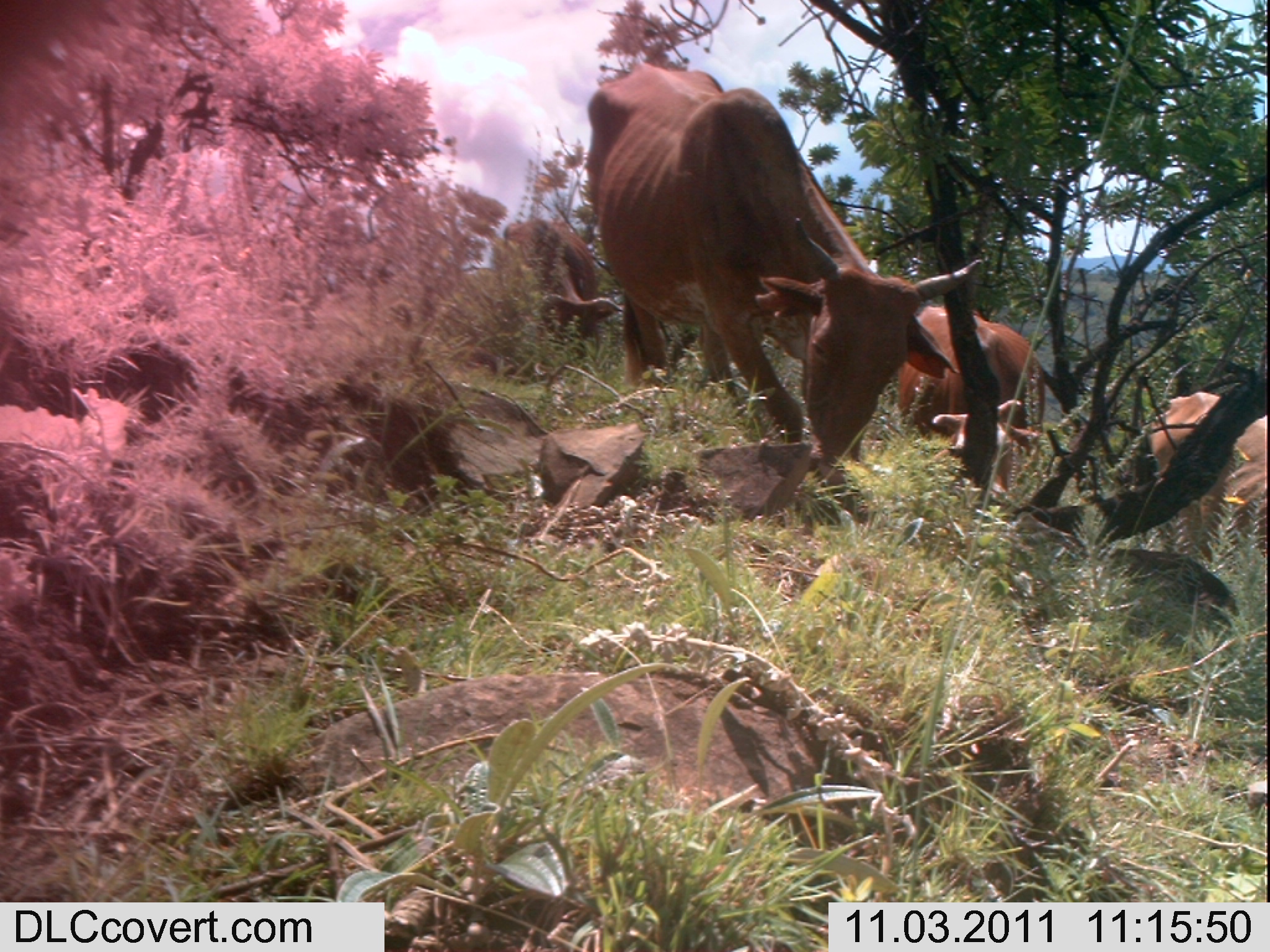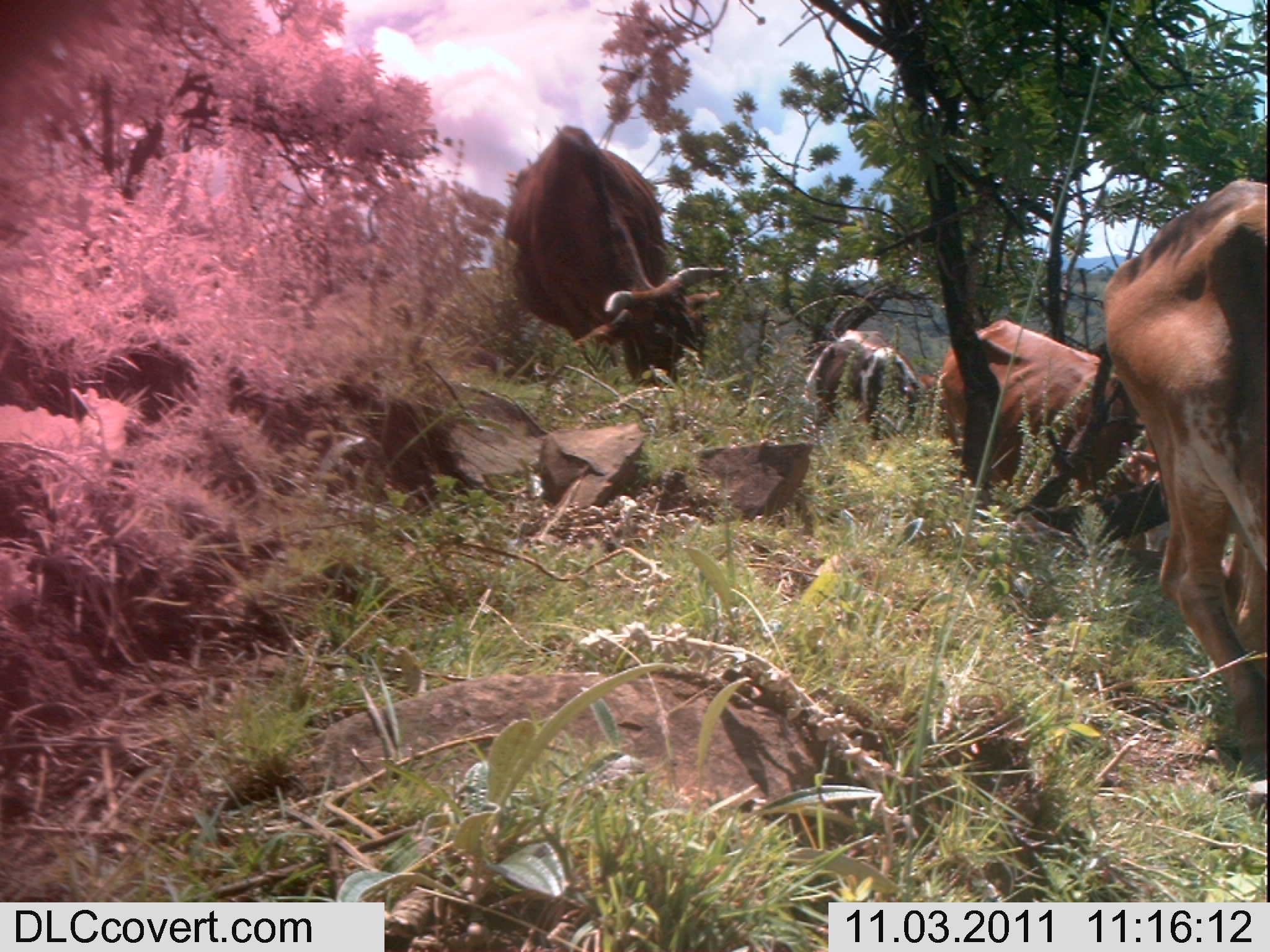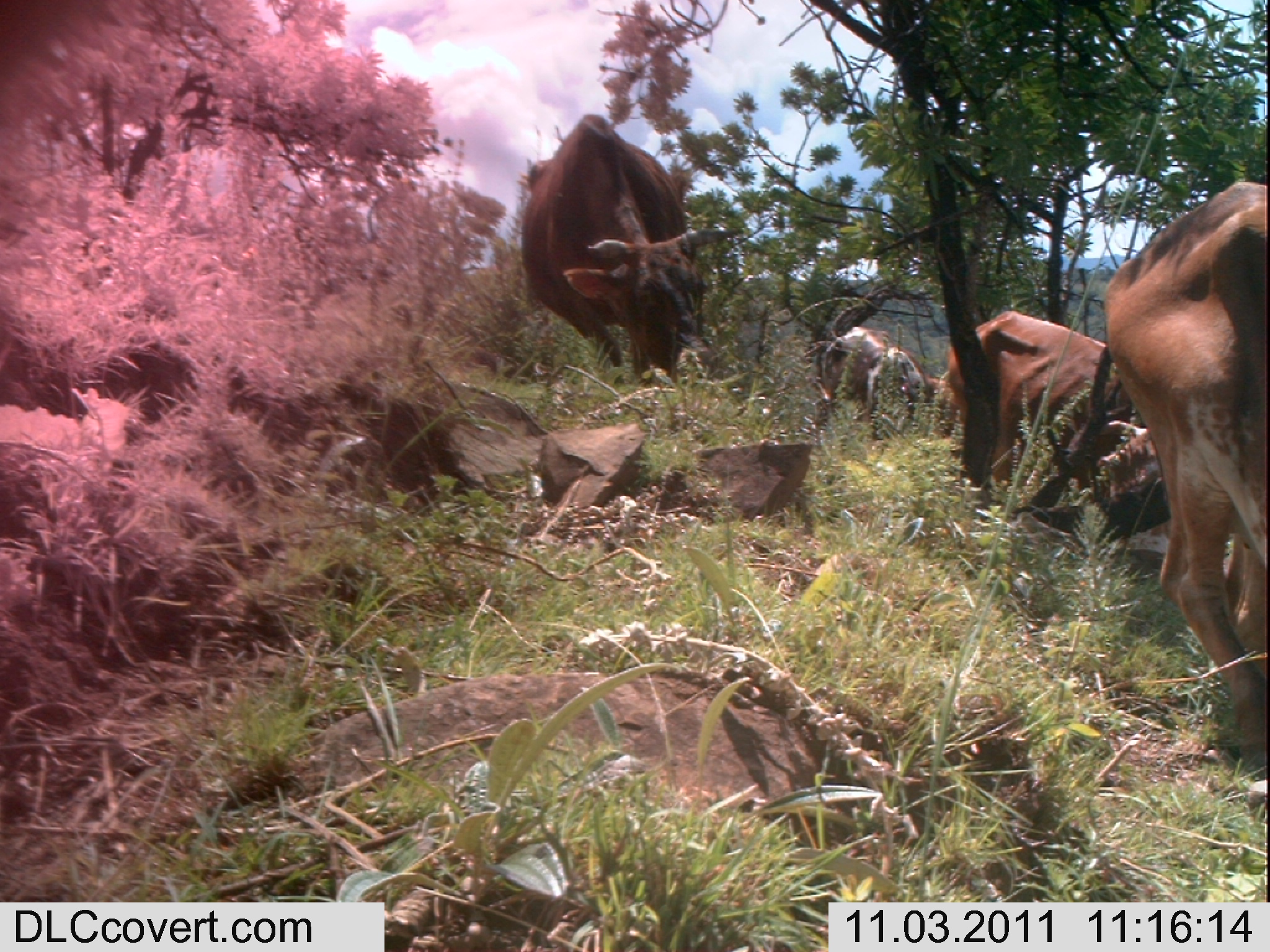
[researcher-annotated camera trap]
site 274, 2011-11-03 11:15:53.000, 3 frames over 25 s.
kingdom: Animalia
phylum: Chordata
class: Mammalia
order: Artiodactyla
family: Bovidae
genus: Bos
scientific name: Bos taurus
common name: domestic cattle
Bos taurus (domestic cattle), count 4.